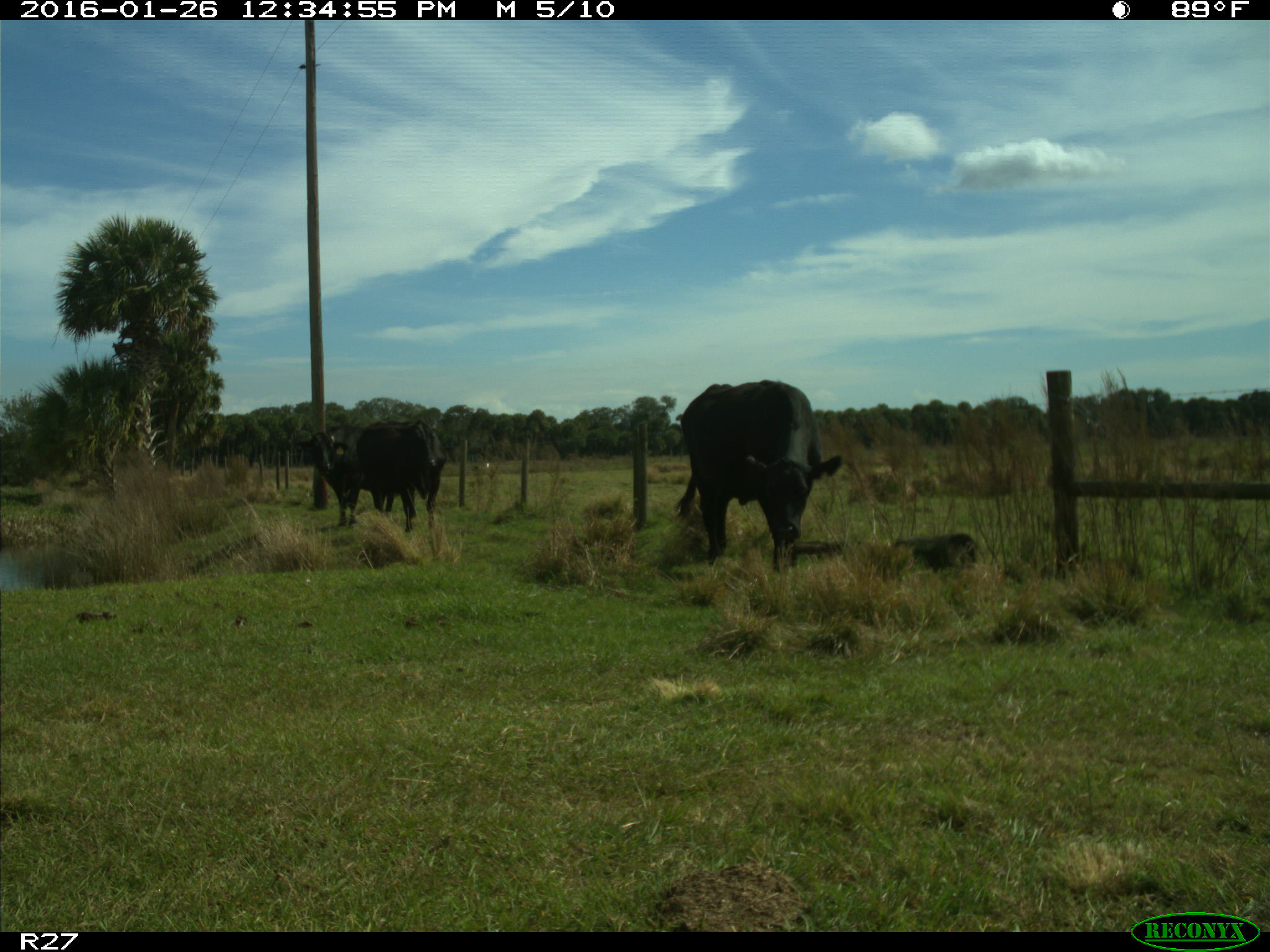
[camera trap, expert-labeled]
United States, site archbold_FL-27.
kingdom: Animalia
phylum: Chordata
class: Mammalia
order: Artiodactyla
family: Bovidae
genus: Bos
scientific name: Bos taurus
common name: domestic cow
Bos taurus (domestic cow).